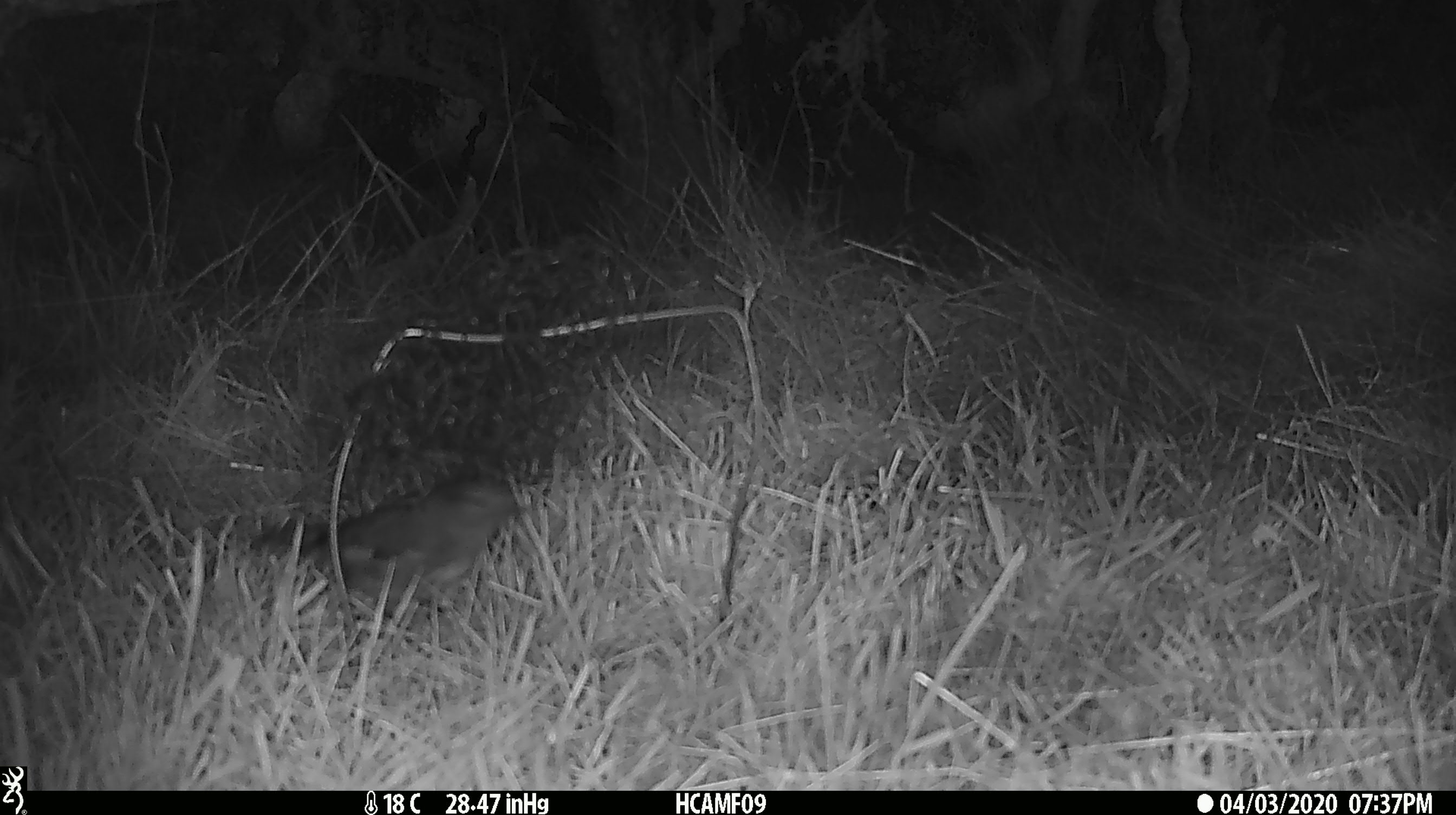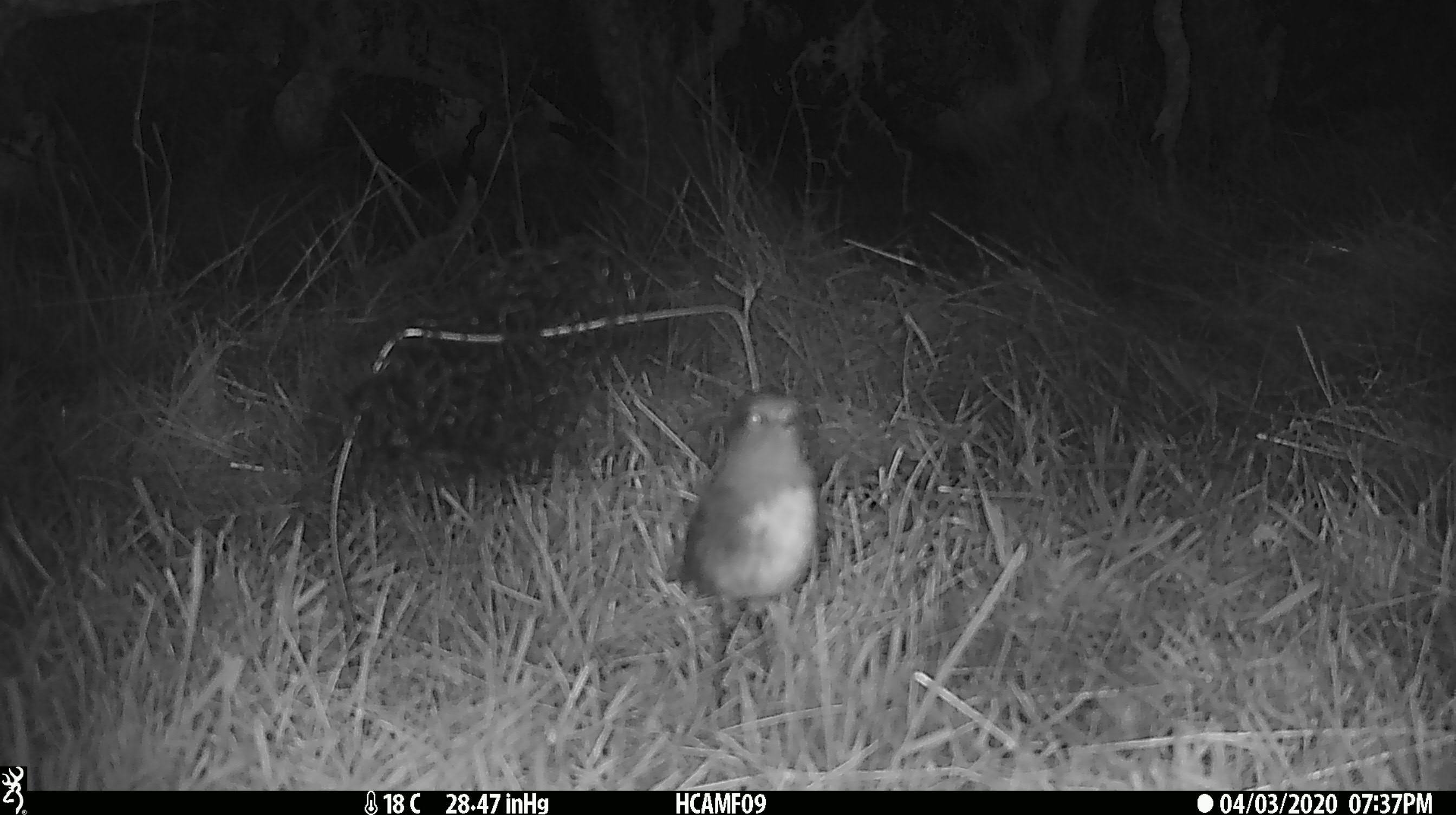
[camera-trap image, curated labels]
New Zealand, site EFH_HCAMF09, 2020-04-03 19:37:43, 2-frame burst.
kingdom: Animalia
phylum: Chordata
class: Aves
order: Passeriformes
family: Petroicidae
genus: Petroica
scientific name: Petroica australis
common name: new zealand robin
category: robin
Robin (new zealand robin) (Petroica australis).